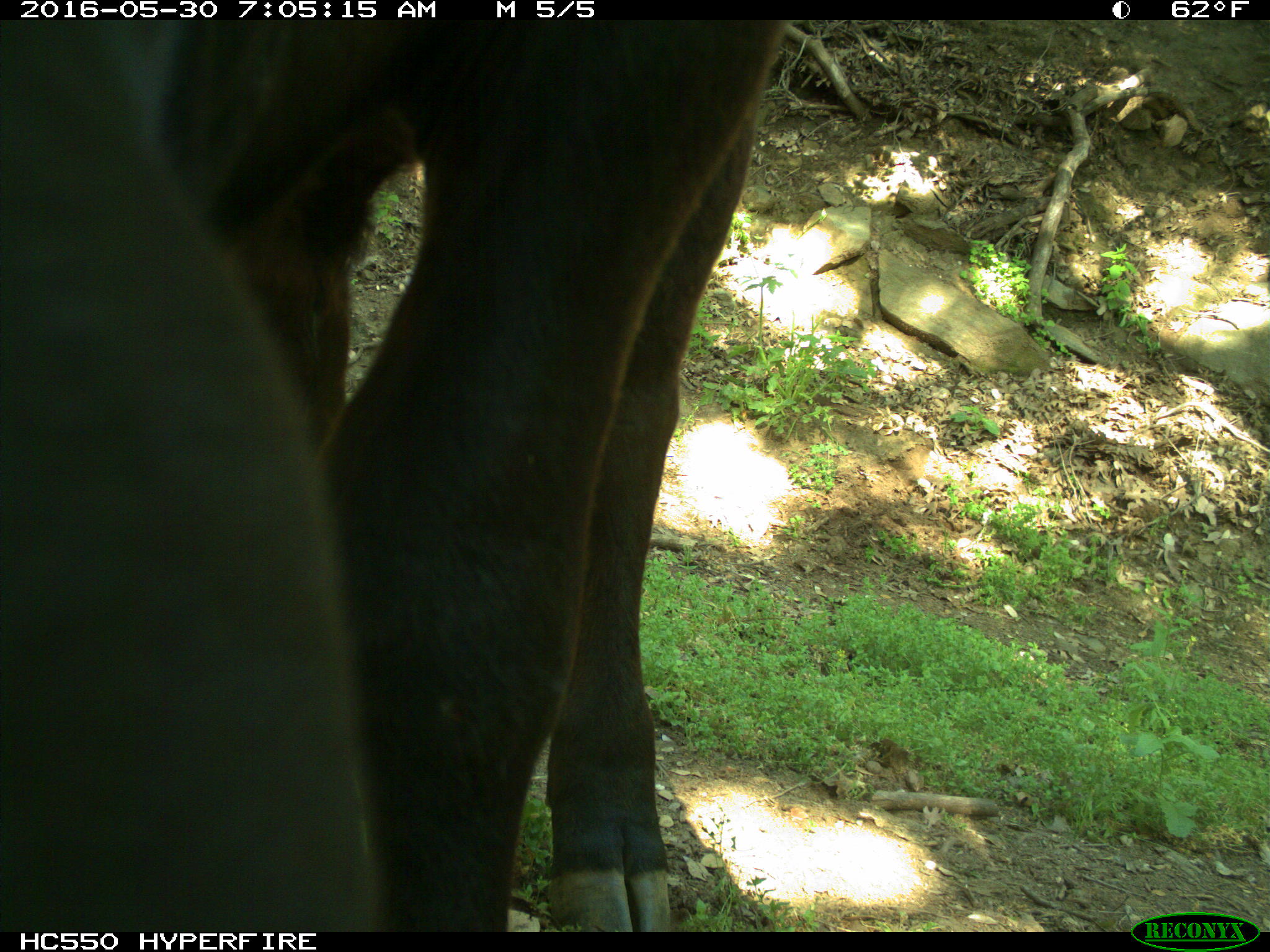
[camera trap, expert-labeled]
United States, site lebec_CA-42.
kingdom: Animalia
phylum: Chordata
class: Mammalia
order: Artiodactyla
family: Bovidae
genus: Bos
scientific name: Bos taurus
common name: domestic cow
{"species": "Bos taurus (domestic cow)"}